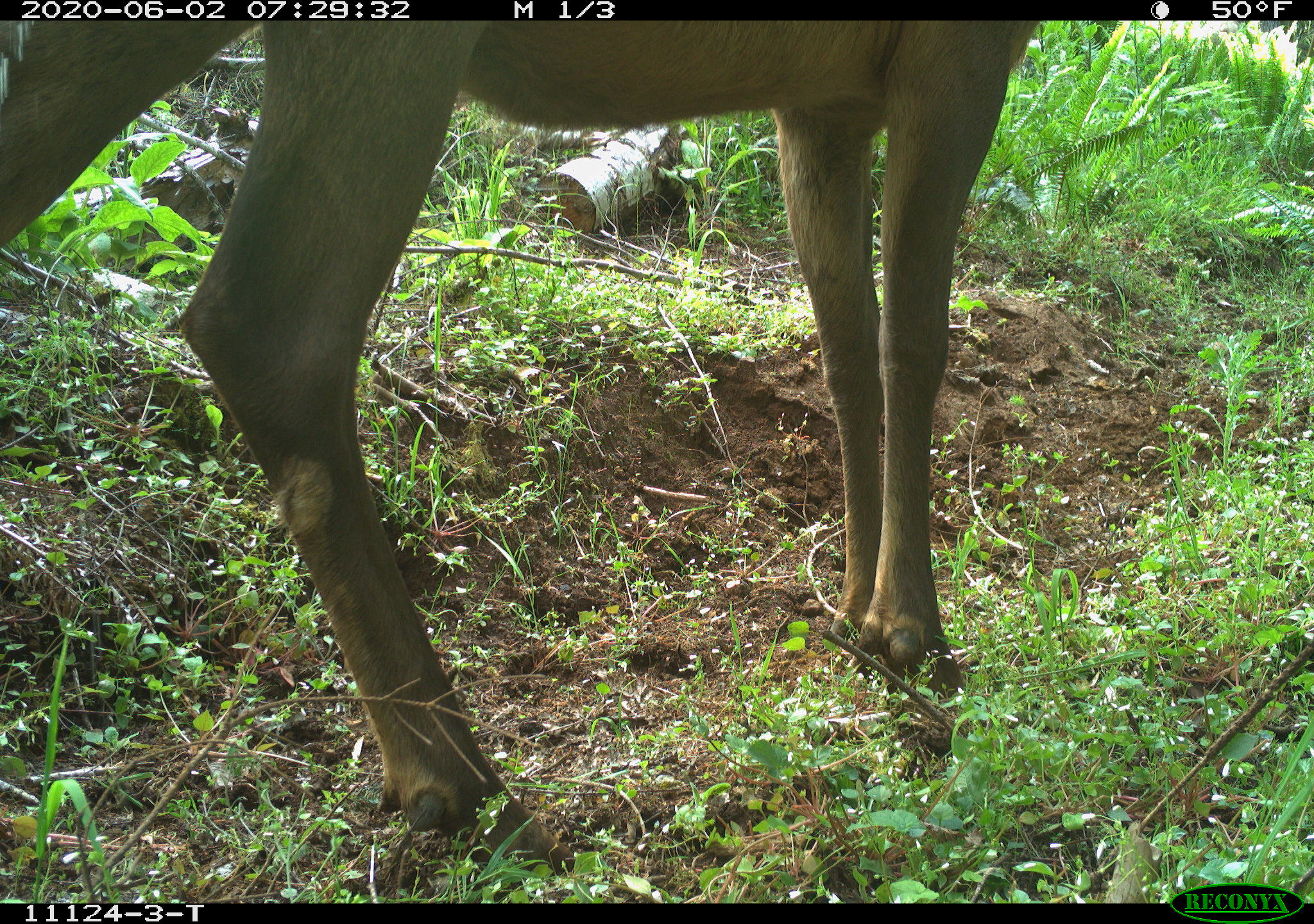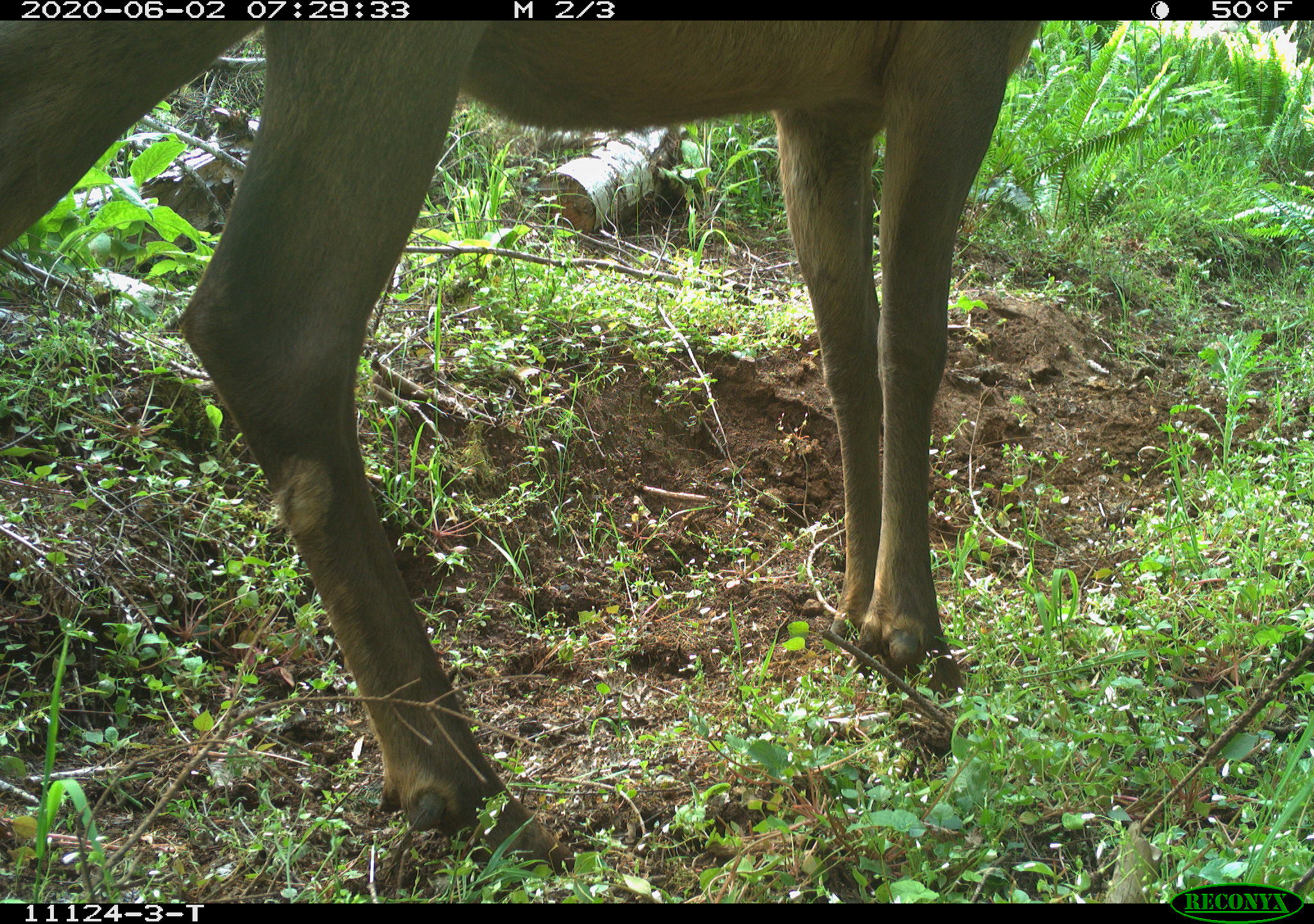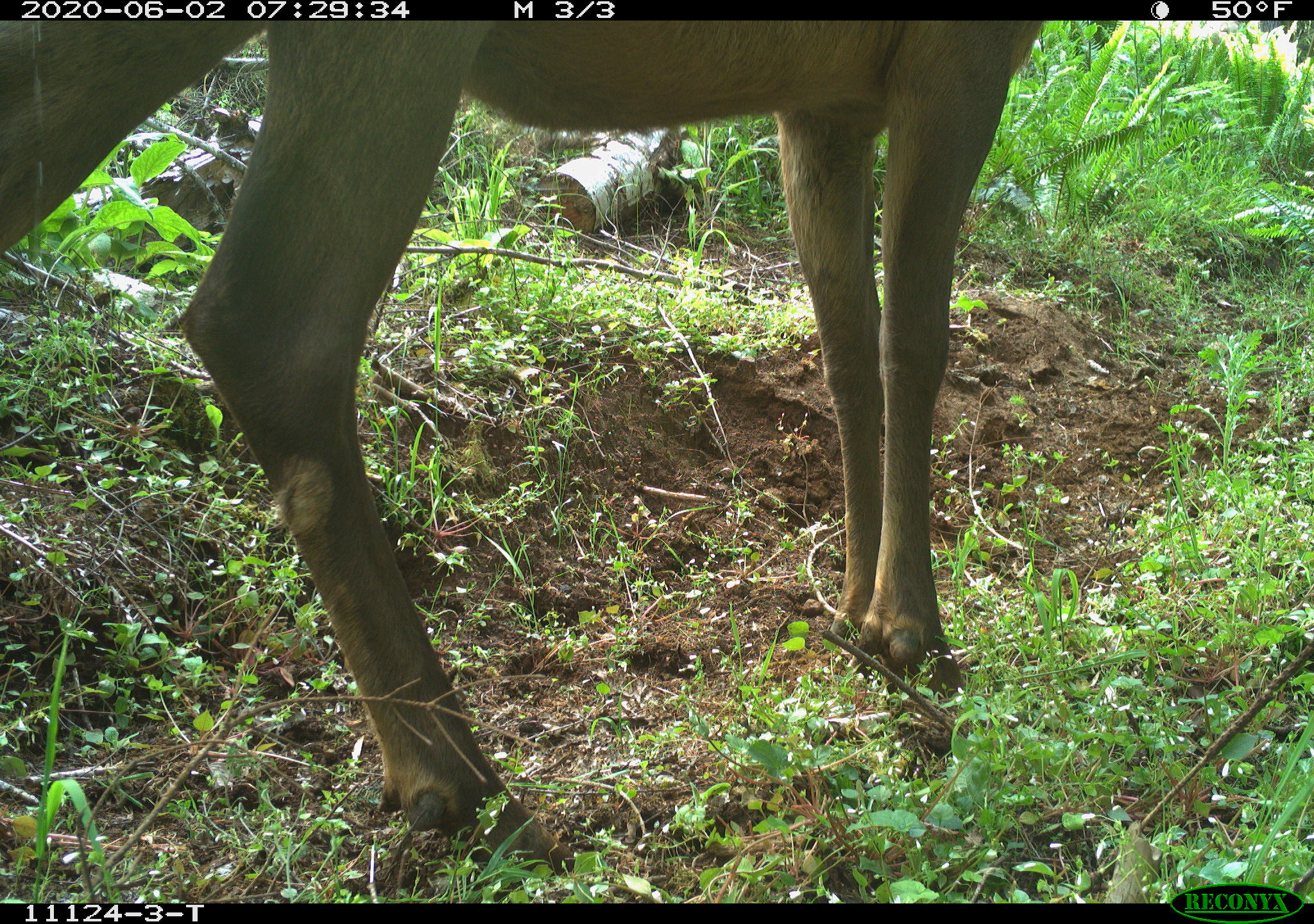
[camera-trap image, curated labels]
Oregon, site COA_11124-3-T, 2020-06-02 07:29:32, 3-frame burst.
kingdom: Animalia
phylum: Chordata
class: Mammalia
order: Artiodactyla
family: Cervidae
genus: Cervus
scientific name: Cervus canadensis roosevelti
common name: roosevelt elk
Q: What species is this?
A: Roosevelt elk (Cervus canadensis roosevelti).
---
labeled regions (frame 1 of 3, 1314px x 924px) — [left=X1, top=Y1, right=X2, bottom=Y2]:
roosevelt elk: [left=1, top=24, right=1042, bottom=854]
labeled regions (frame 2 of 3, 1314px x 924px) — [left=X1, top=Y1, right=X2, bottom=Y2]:
roosevelt elk: [left=5, top=24, right=1050, bottom=871]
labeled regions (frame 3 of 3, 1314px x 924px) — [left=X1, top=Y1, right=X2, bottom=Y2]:
roosevelt elk: [left=1, top=26, right=1046, bottom=871]